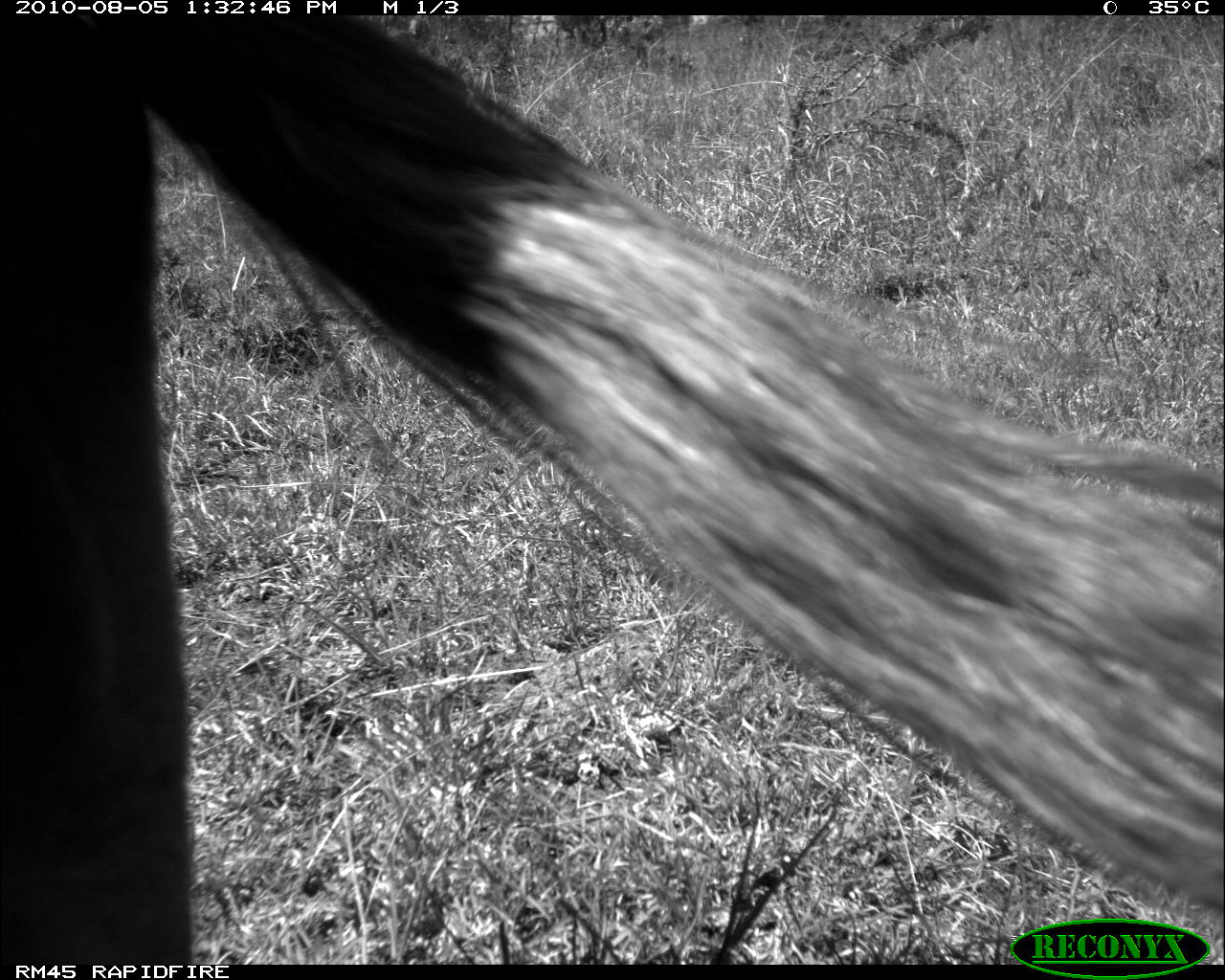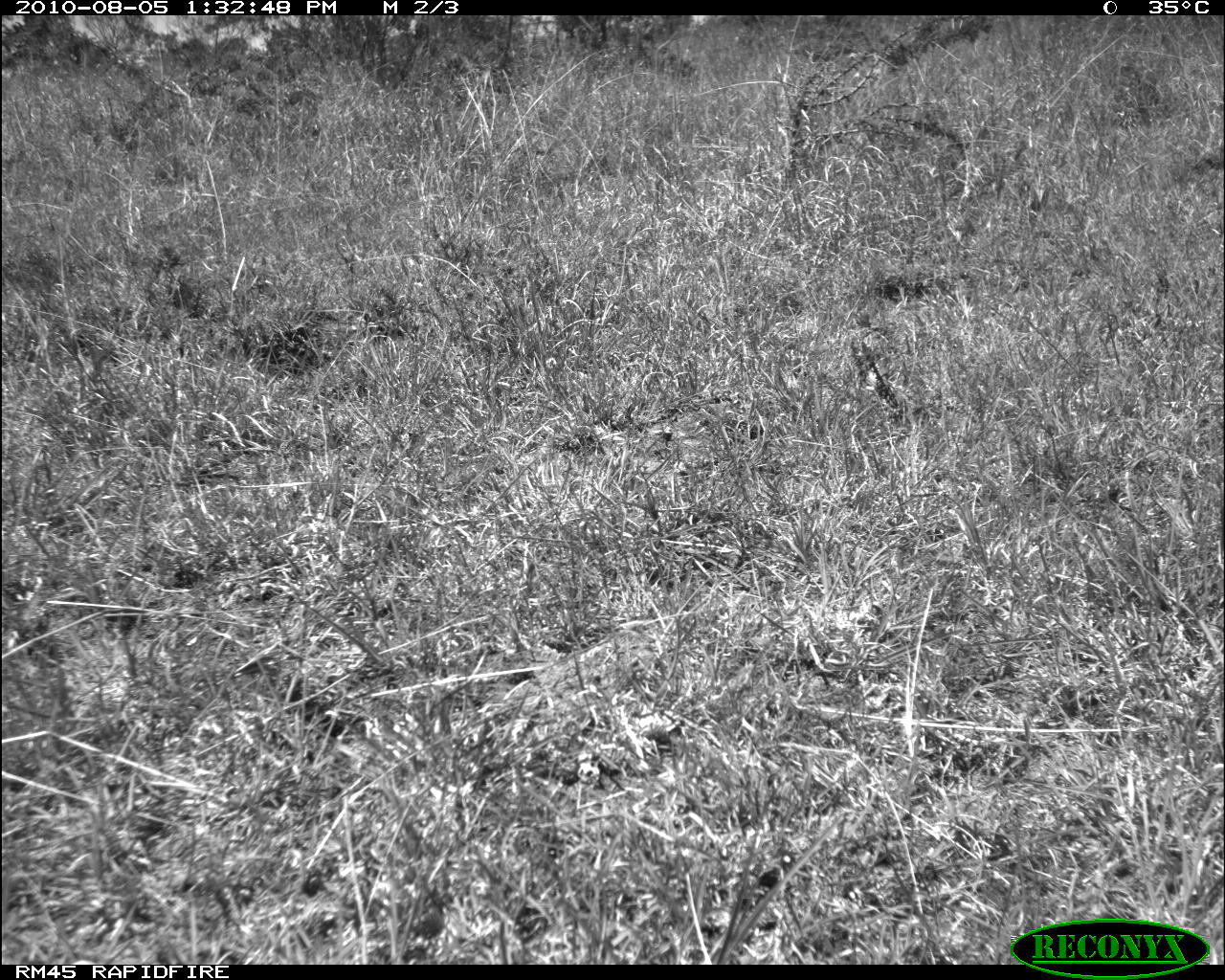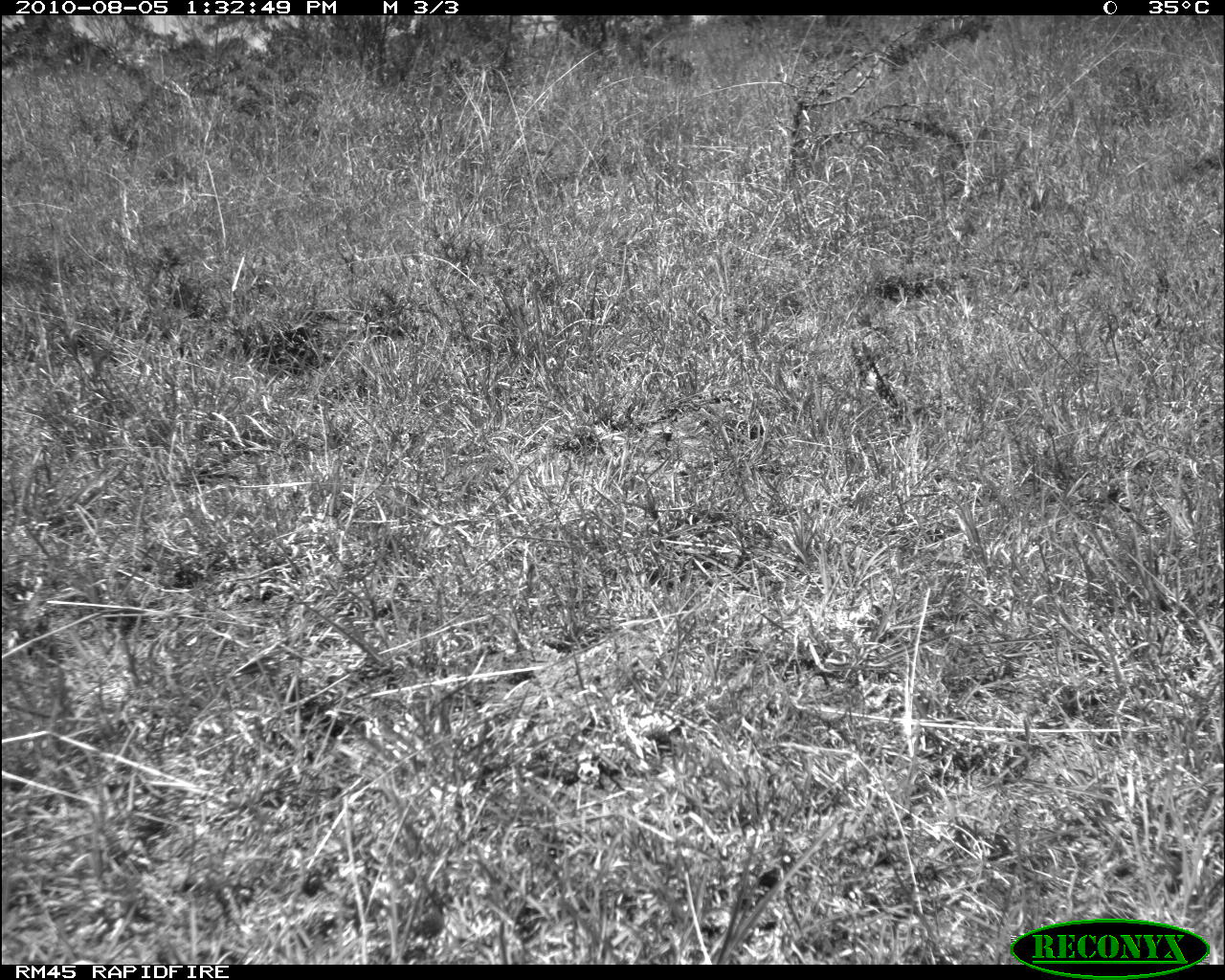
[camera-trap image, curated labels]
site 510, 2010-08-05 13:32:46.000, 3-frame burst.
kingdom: Animalia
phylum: Chordata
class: Mammalia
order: Artiodactyla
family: Bovidae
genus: Bos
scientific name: Bos taurus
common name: domestic cattle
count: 1